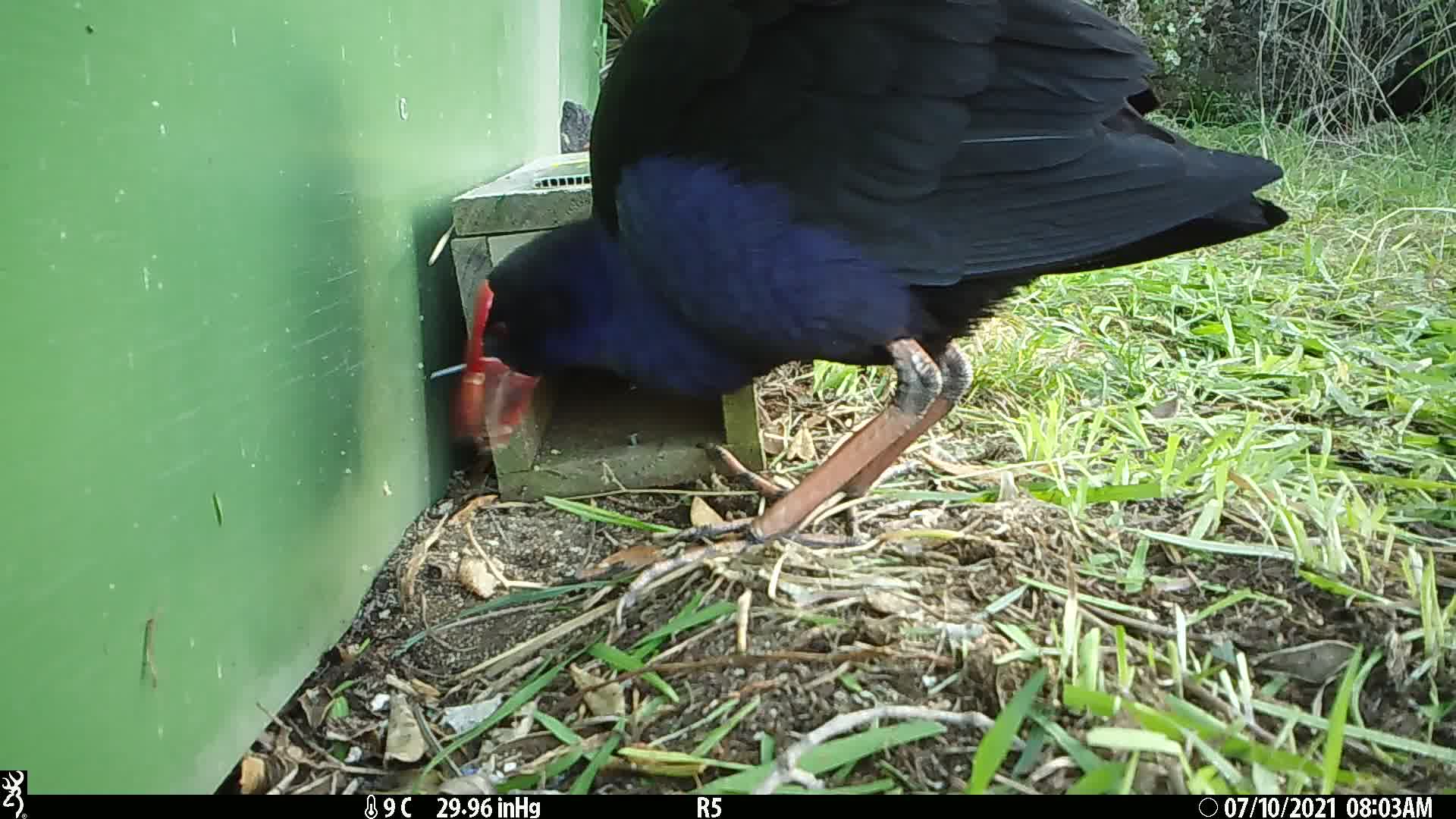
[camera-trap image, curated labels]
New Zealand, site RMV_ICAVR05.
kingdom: Animalia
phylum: Chordata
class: Aves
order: Gruiformes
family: Rallidae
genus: Porphyrio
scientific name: Porphyrio melanotus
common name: australasian swamphen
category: pukeko